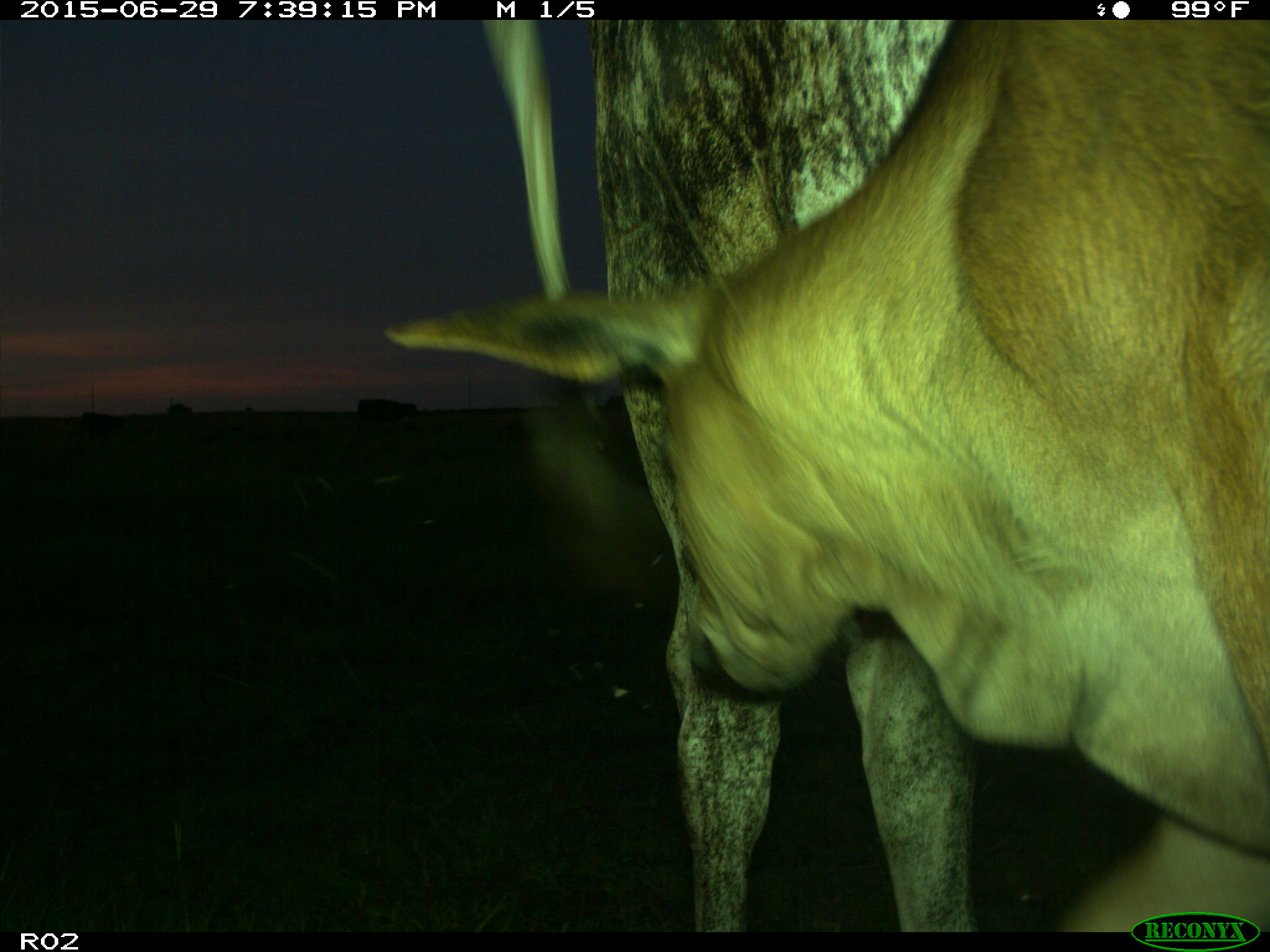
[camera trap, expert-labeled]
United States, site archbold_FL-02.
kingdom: Animalia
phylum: Chordata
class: Mammalia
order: Artiodactyla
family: Bovidae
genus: Bos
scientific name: Bos taurus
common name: domestic cow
Bos taurus (domestic cow).